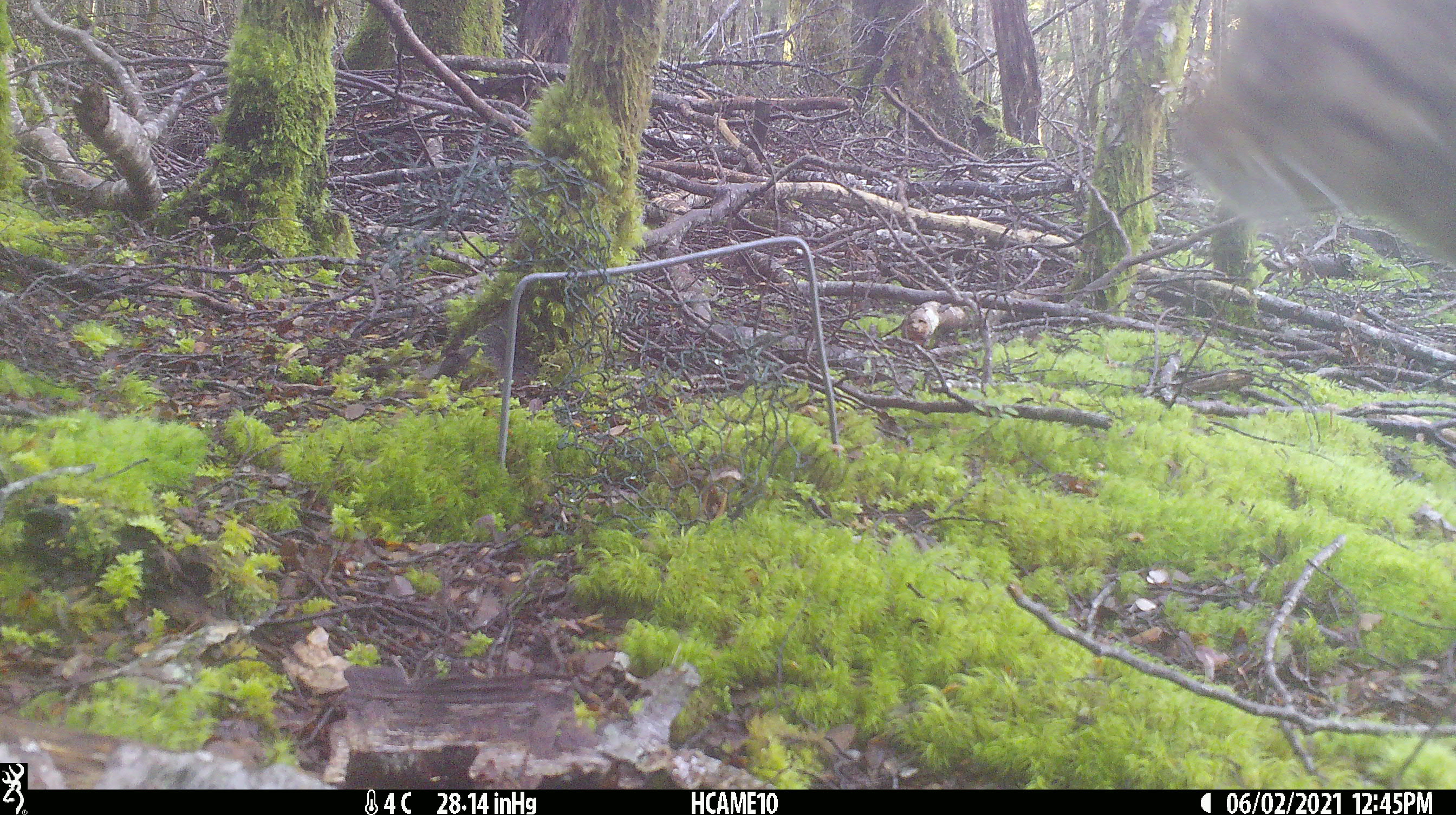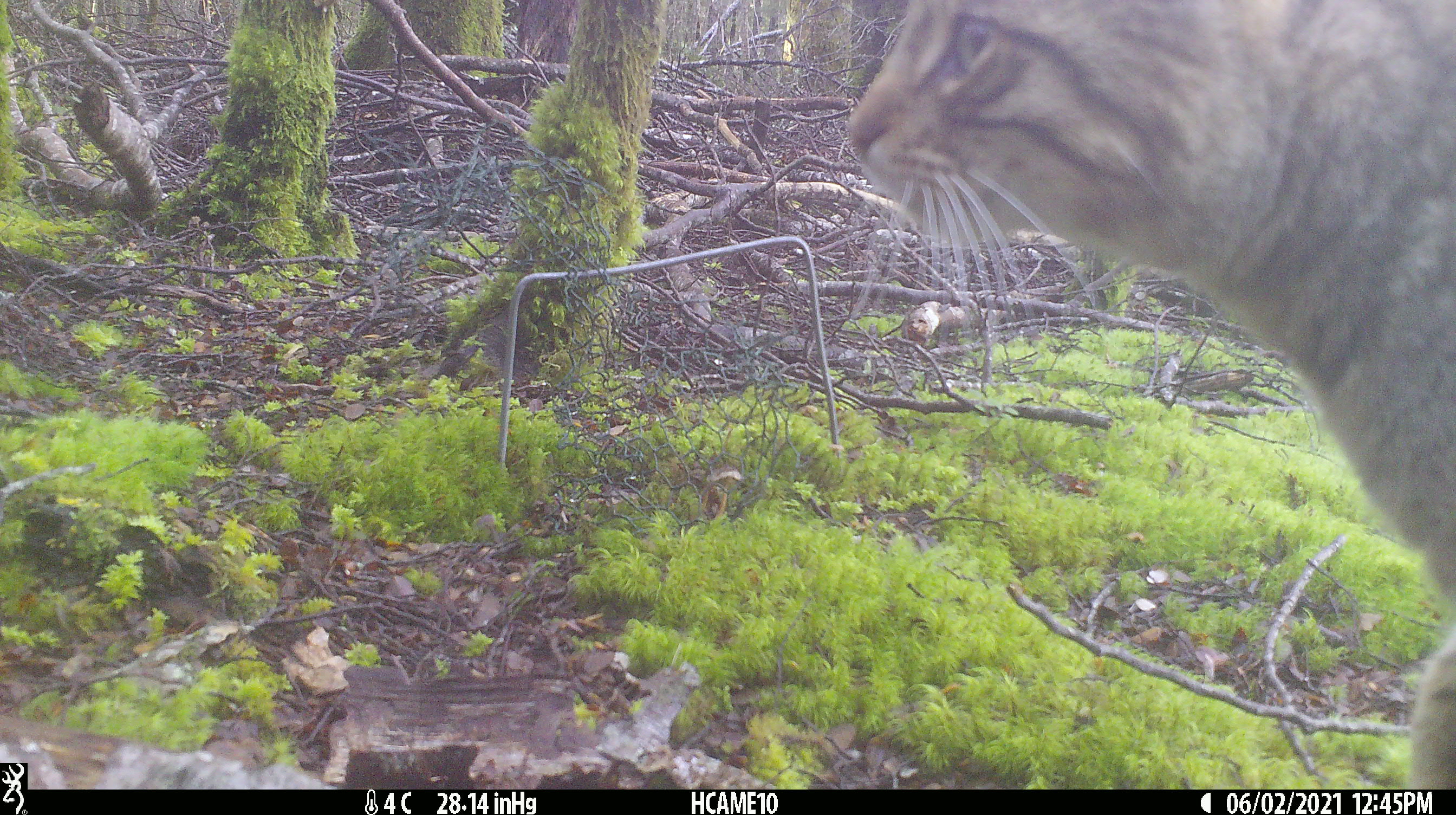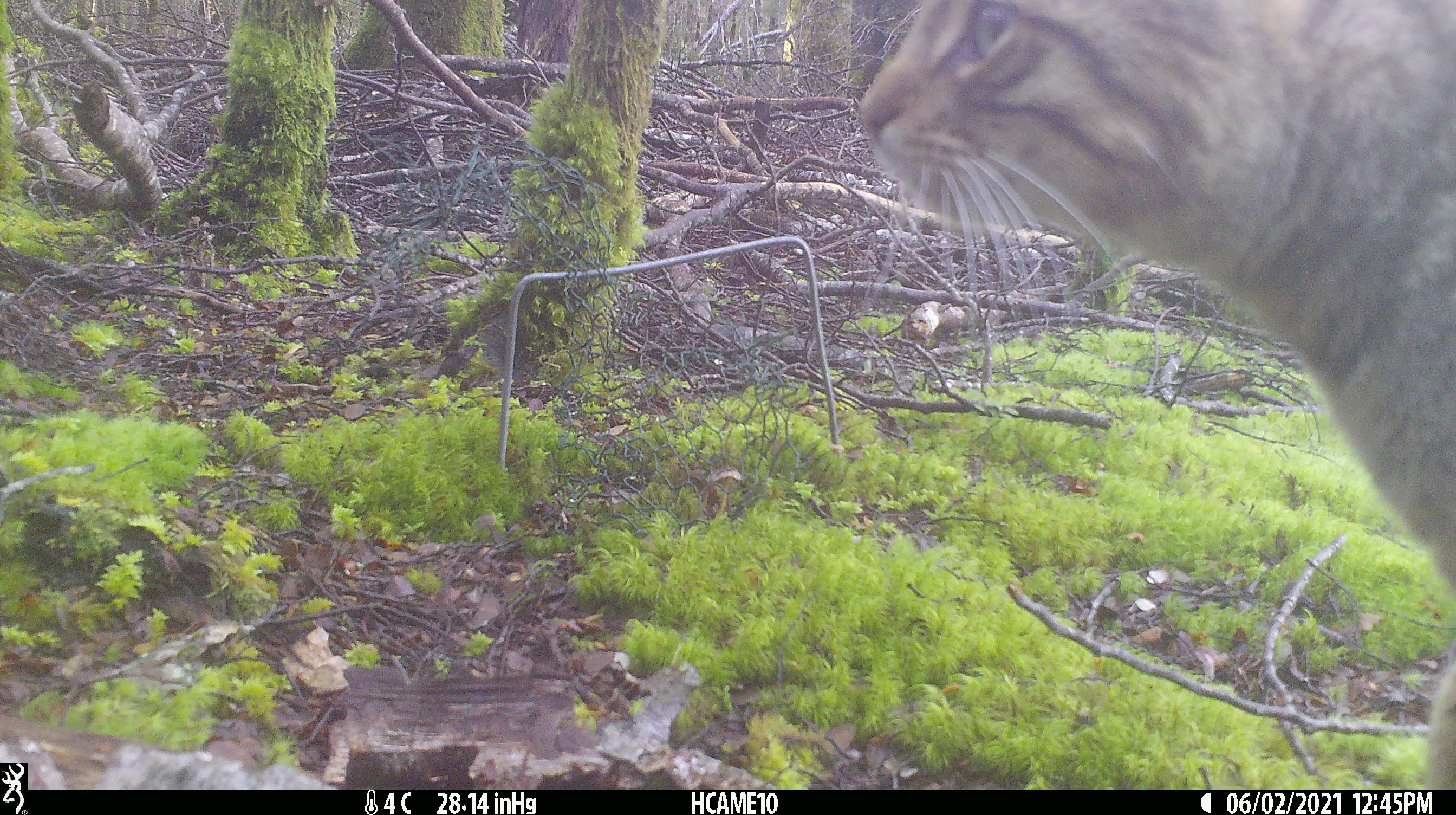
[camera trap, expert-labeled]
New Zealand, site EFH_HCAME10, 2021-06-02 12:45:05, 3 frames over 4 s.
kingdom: Animalia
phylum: Chordata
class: Mammalia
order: Carnivora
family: Felidae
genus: Felis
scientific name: Felis catus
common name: domestic cat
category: cat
Cat (domestic cat) (Felis catus).